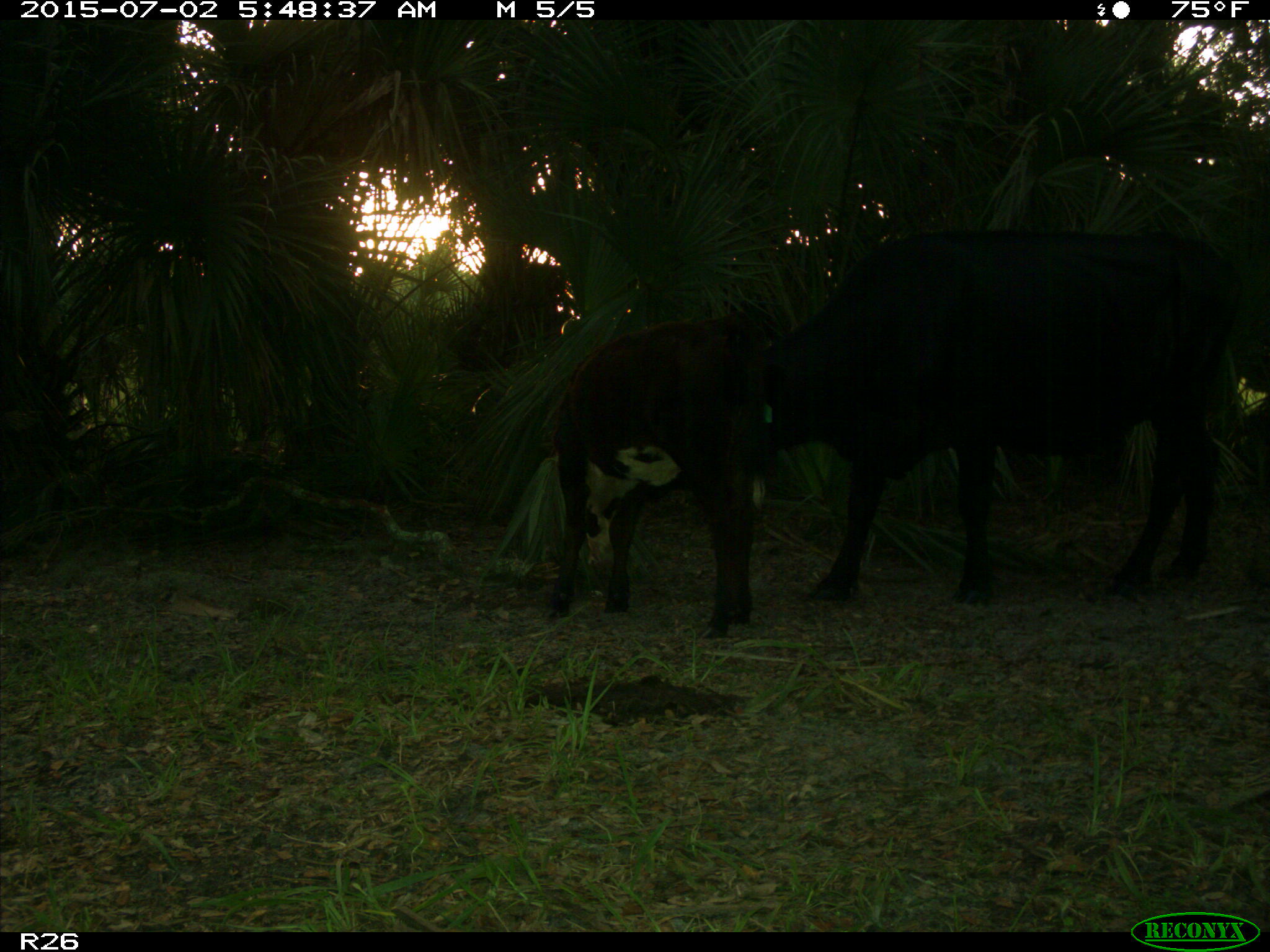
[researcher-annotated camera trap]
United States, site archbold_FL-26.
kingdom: Animalia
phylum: Chordata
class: Mammalia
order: Artiodactyla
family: Bovidae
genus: Bos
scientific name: Bos taurus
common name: domestic cow